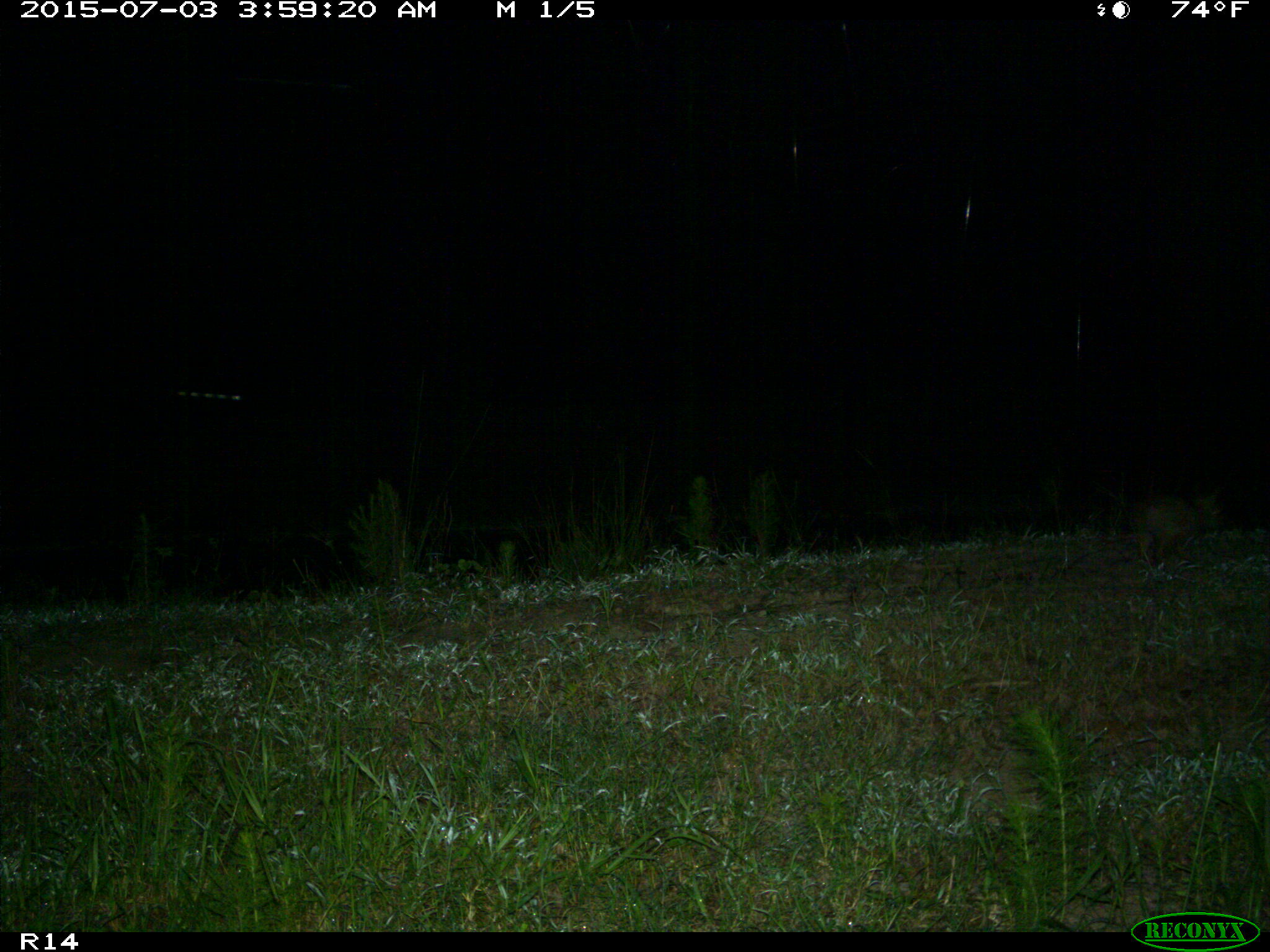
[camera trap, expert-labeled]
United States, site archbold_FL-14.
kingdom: Animalia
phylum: Chordata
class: Mammalia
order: Lagomorpha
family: Leporidae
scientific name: Leporidae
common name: rabbits and hares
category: unidentified rabbit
Unidentified rabbit (rabbits and hares) (Leporidae).